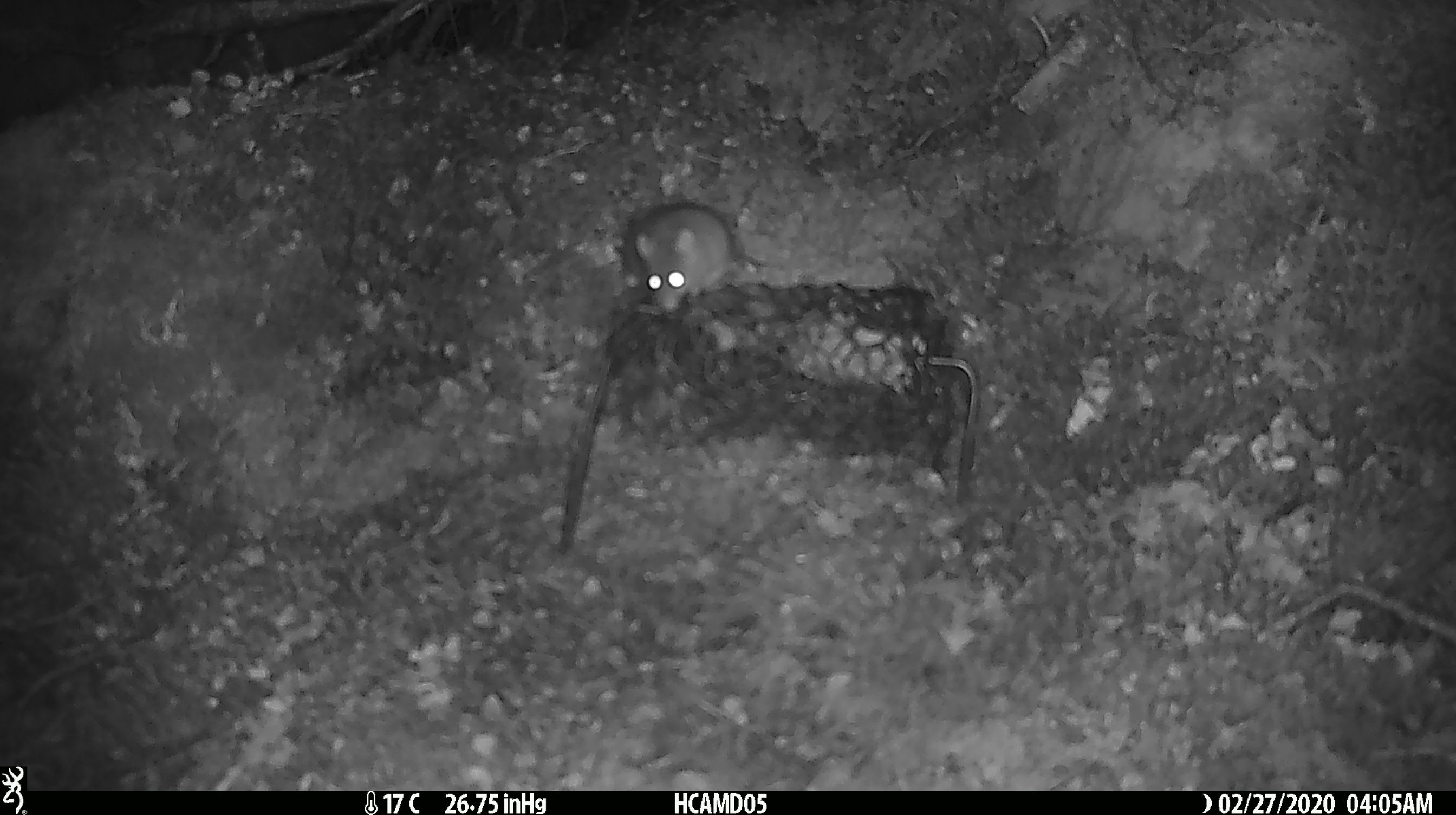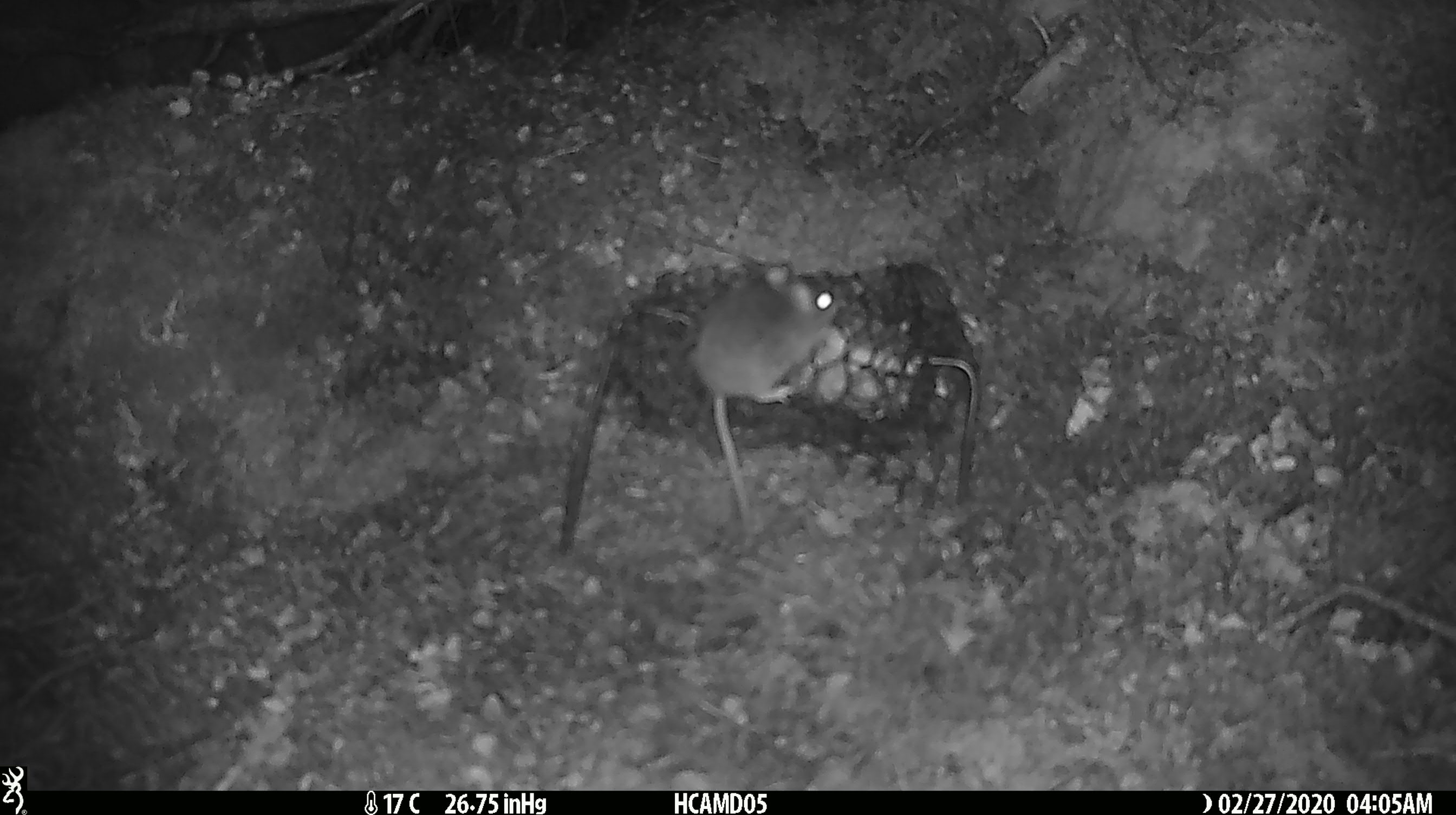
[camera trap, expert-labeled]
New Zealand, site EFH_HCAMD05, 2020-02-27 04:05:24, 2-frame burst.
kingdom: Animalia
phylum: Chordata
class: Mammalia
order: Rodentia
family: Muridae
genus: Mus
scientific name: Mus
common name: mouse